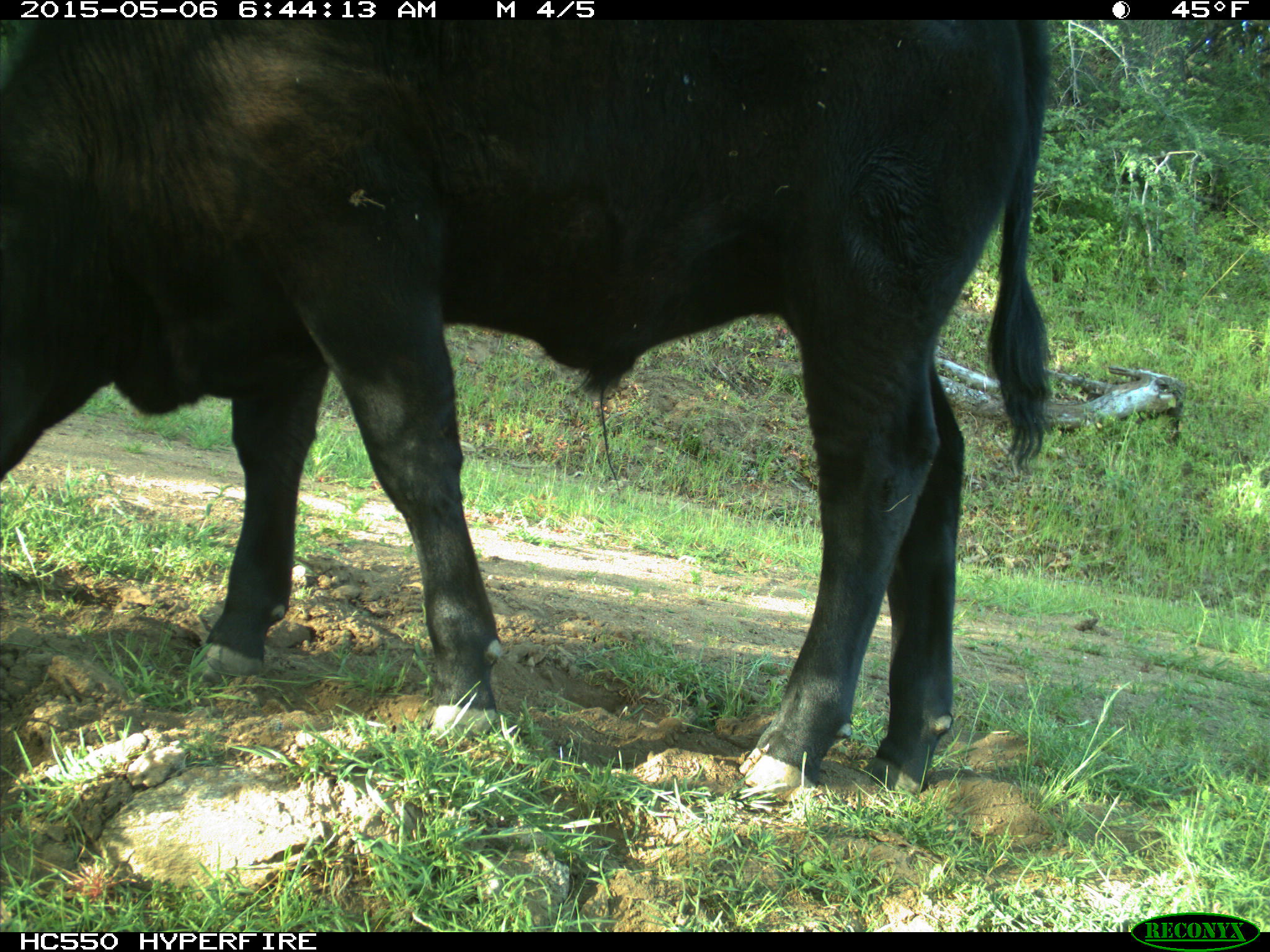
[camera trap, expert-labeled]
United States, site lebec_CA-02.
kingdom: Animalia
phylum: Chordata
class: Mammalia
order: Artiodactyla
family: Bovidae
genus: Bos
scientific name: Bos taurus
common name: domestic cow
Bos taurus (domestic cow).